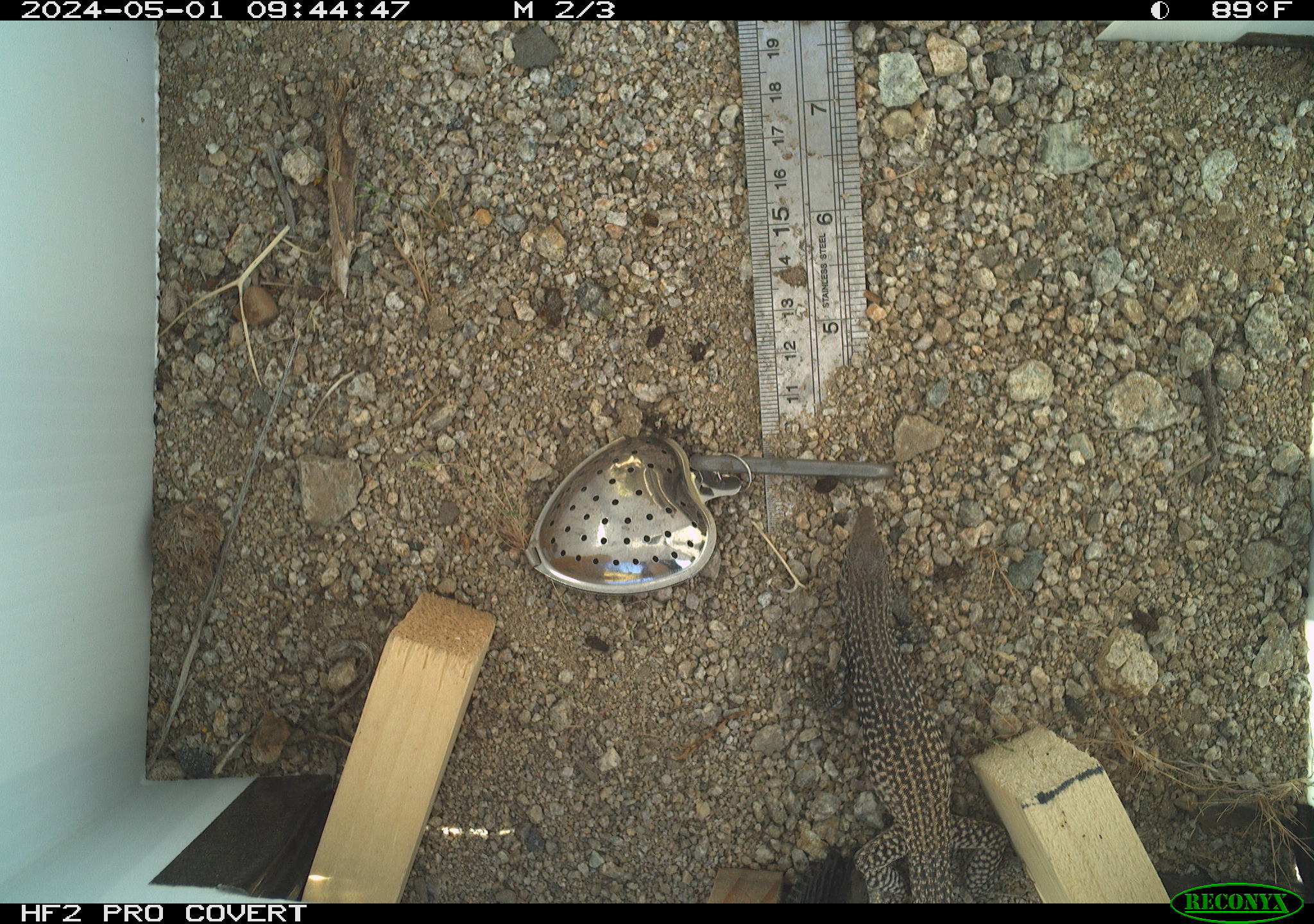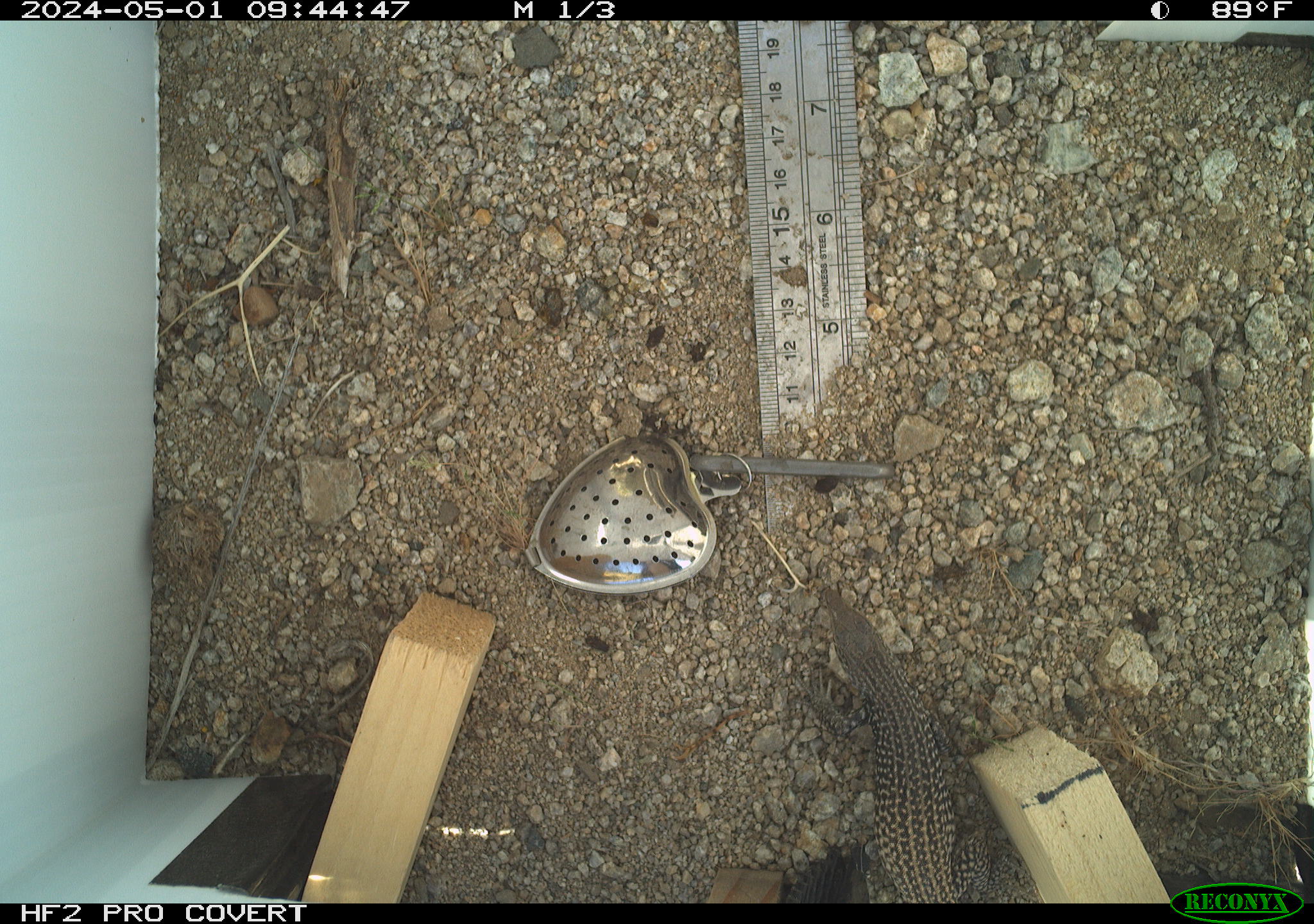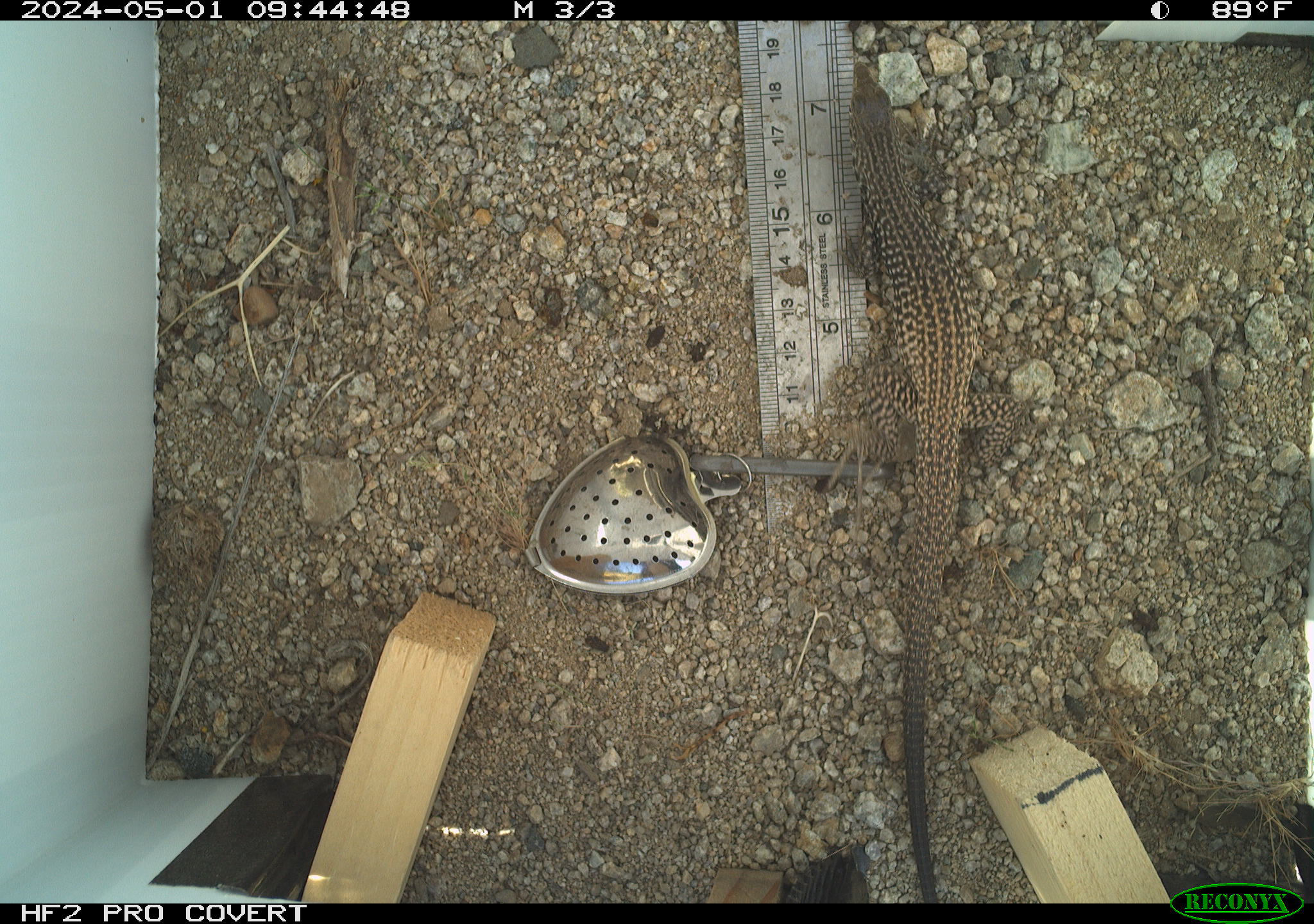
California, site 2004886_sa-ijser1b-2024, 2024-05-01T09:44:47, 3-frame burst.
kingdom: Animalia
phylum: Chordata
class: Reptilia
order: Squamata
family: Teiidae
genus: Aspidoscelis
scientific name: Aspidoscelis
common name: whiptail lizards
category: aspidoscelis species